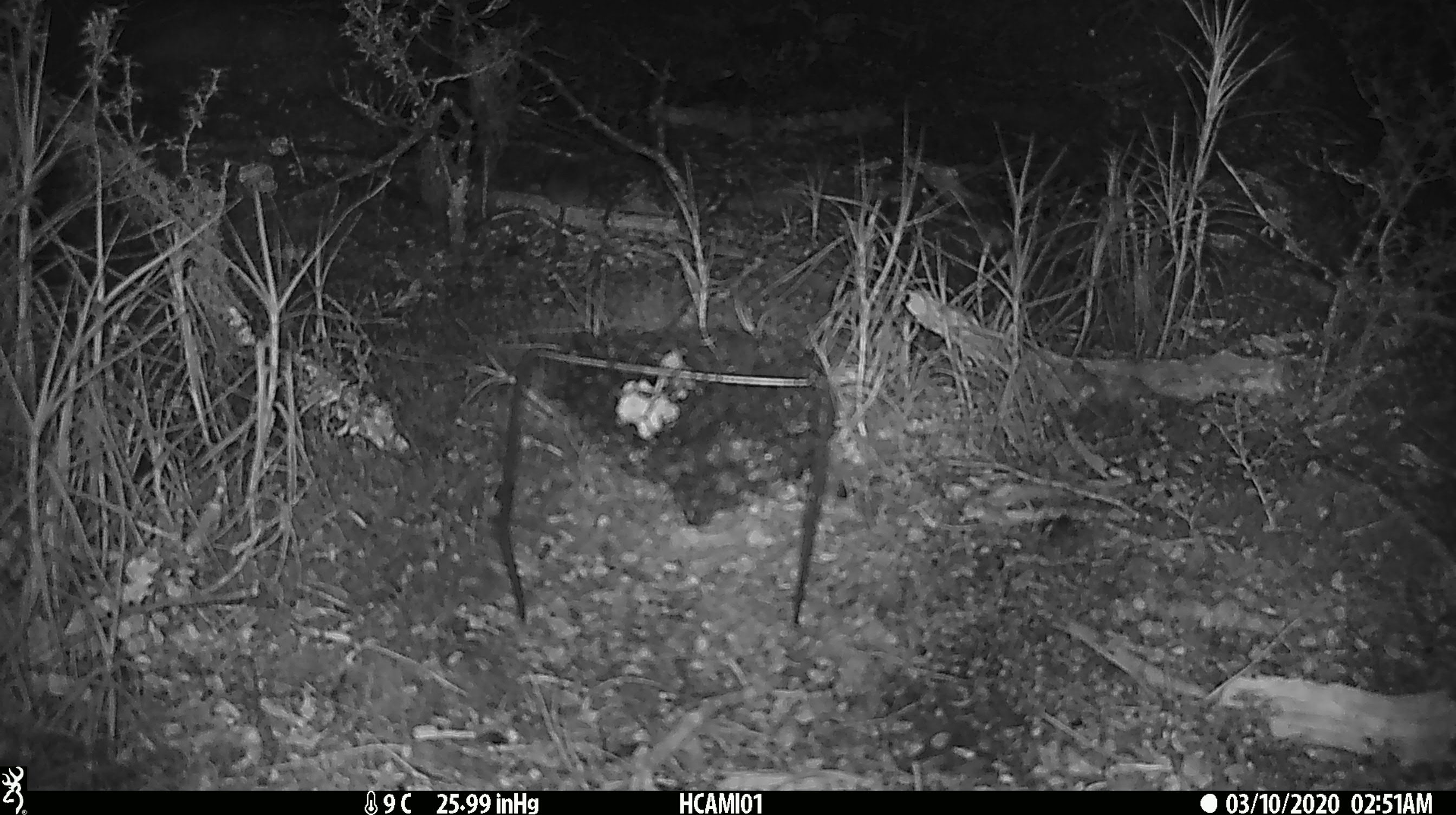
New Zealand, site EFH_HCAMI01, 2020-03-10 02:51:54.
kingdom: Animalia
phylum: Chordata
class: Mammalia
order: Rodentia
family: Muridae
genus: Mus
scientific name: Mus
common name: mouse